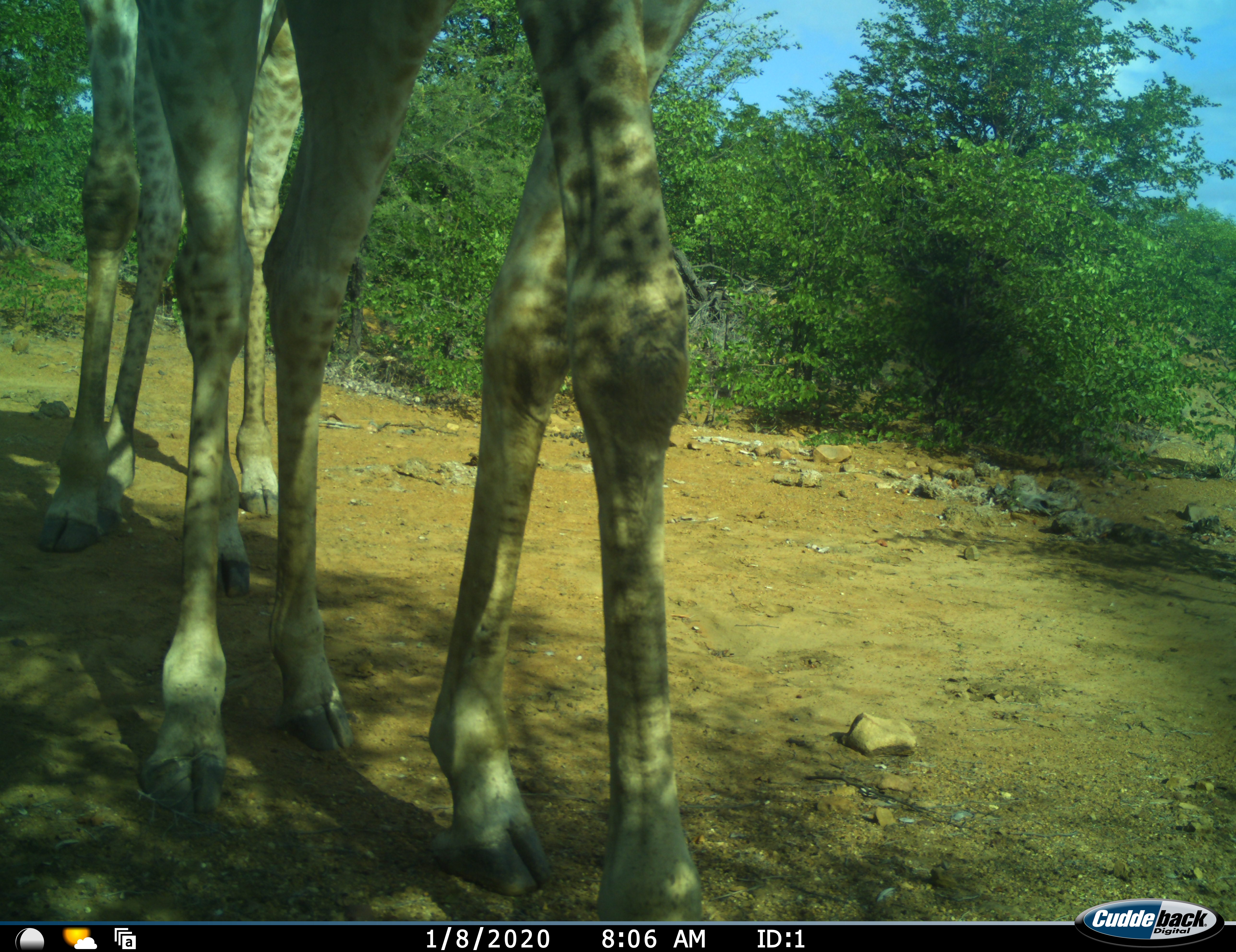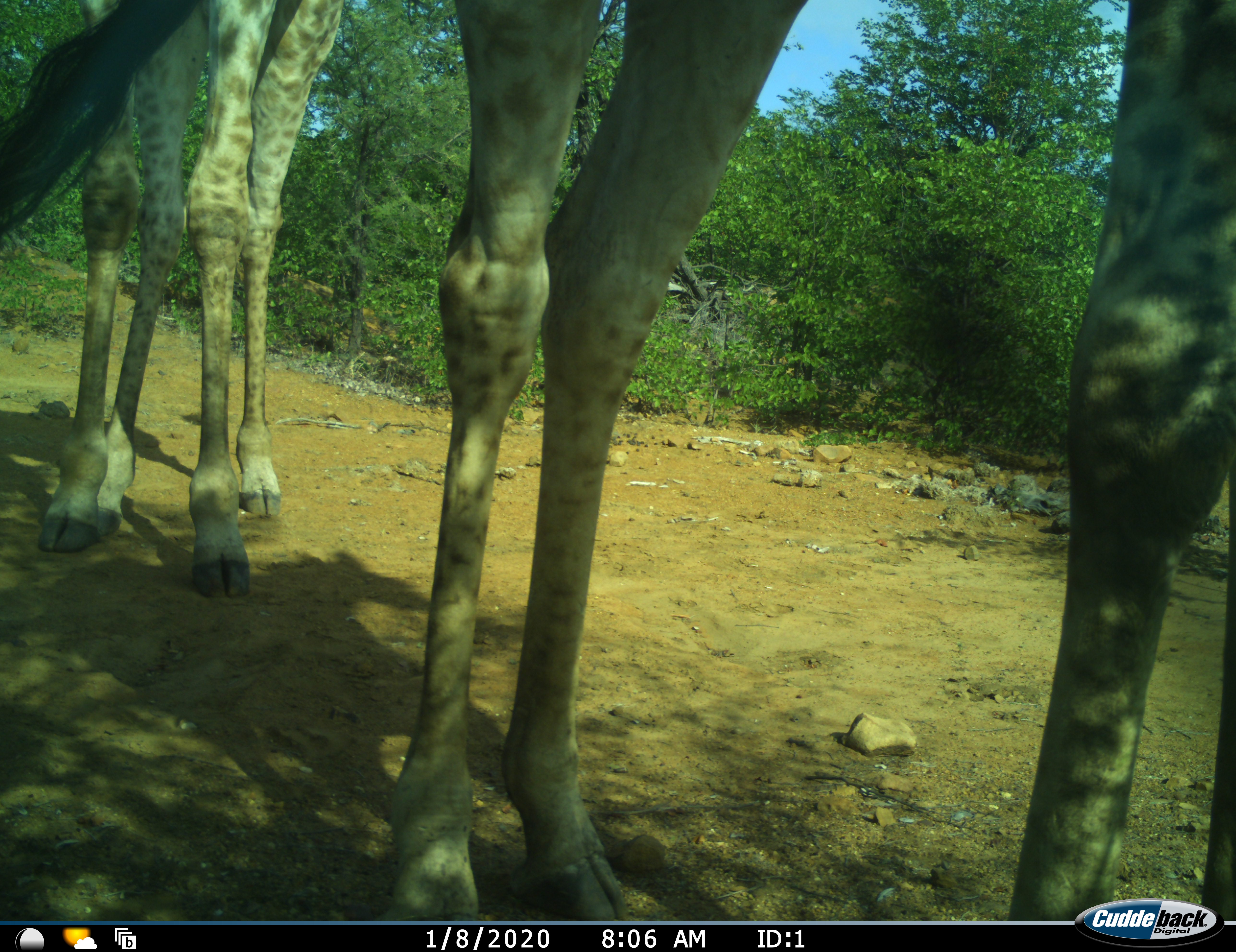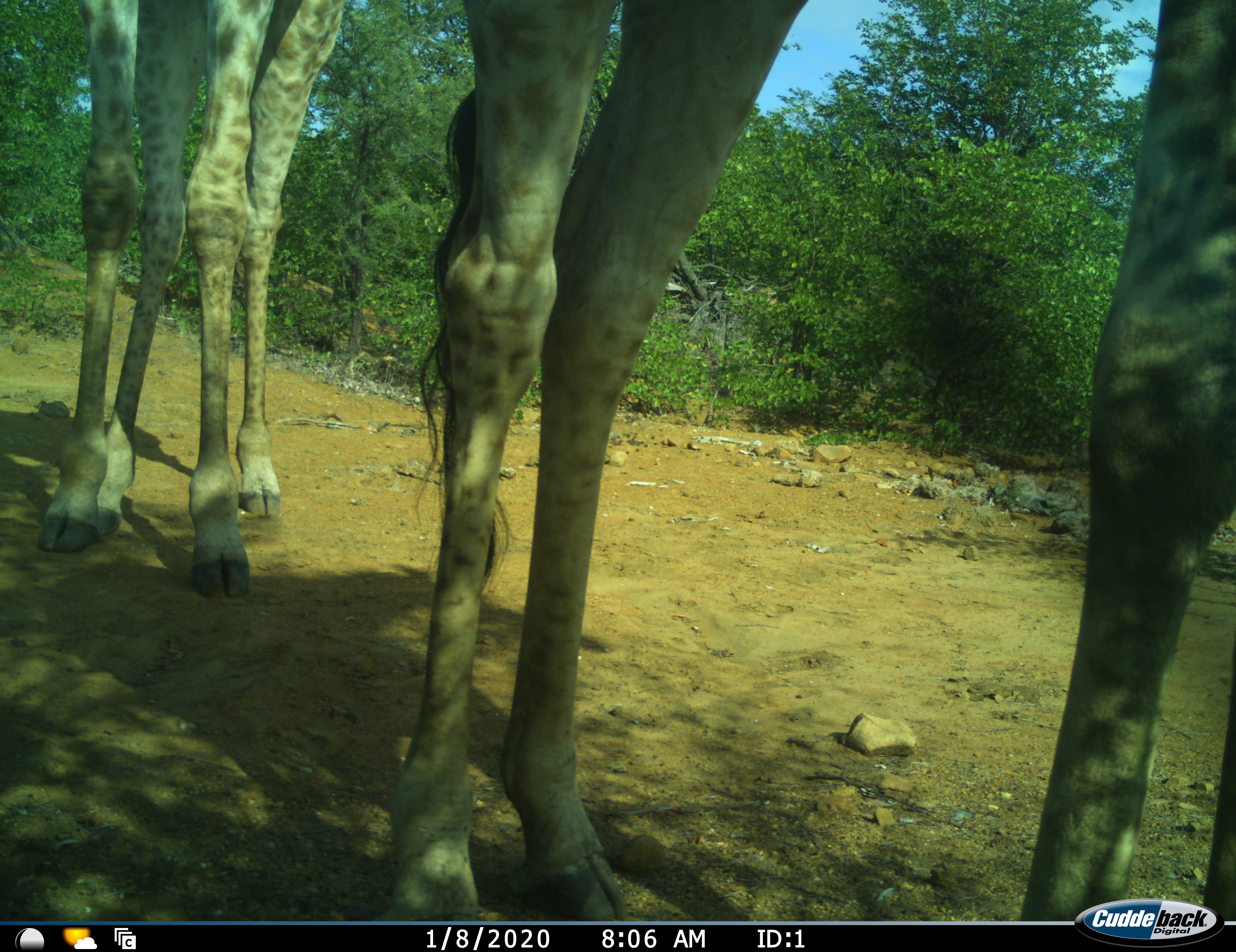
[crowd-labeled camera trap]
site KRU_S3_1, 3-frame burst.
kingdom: Animalia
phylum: Chordata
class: Mammalia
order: Artiodactyla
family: Giraffidae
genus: Giraffa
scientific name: Giraffa camelopardalis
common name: giraffe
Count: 2.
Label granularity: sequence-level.